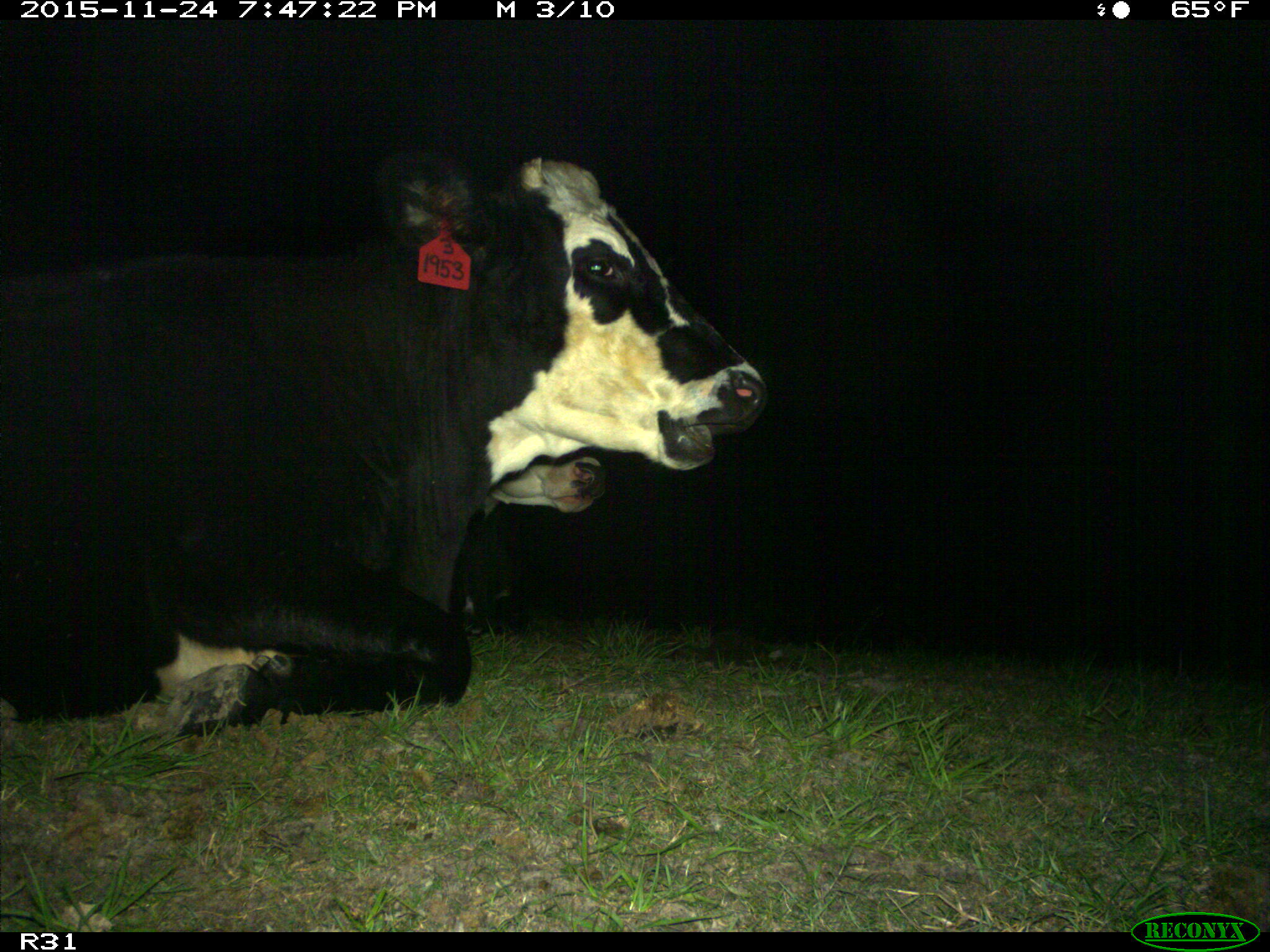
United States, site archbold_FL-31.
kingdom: Animalia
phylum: Chordata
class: Mammalia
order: Artiodactyla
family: Bovidae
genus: Bos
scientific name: Bos taurus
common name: domestic cow